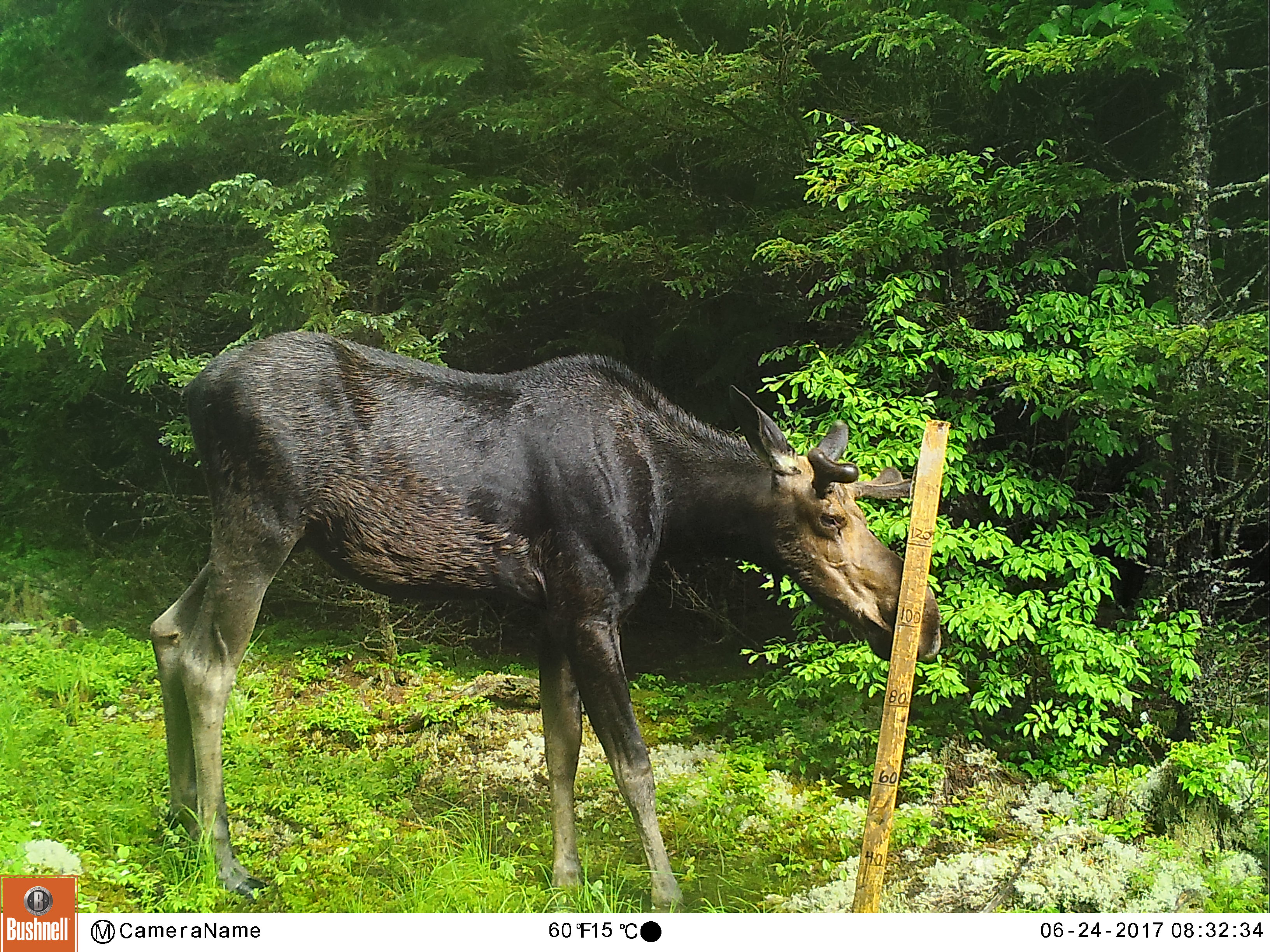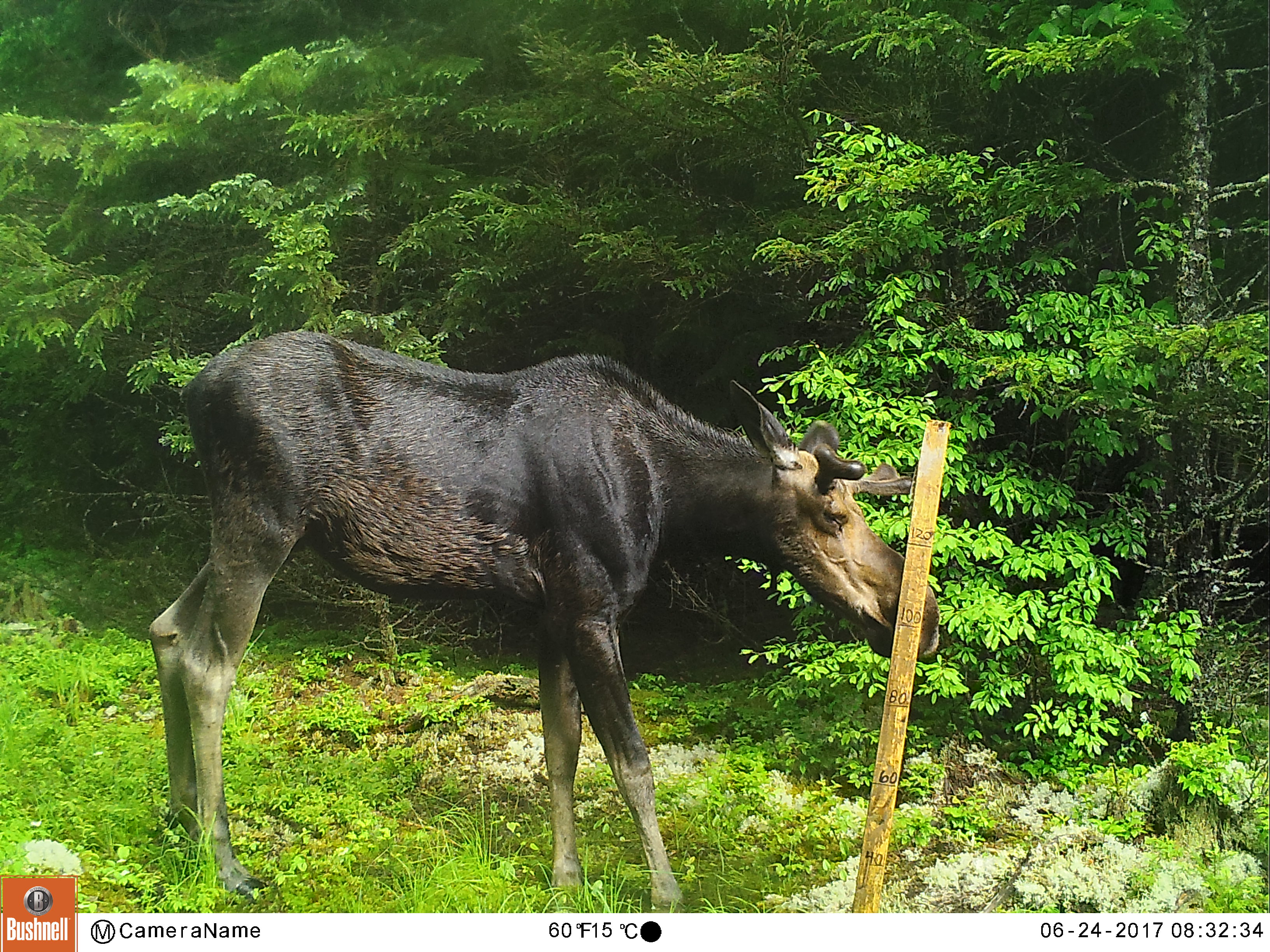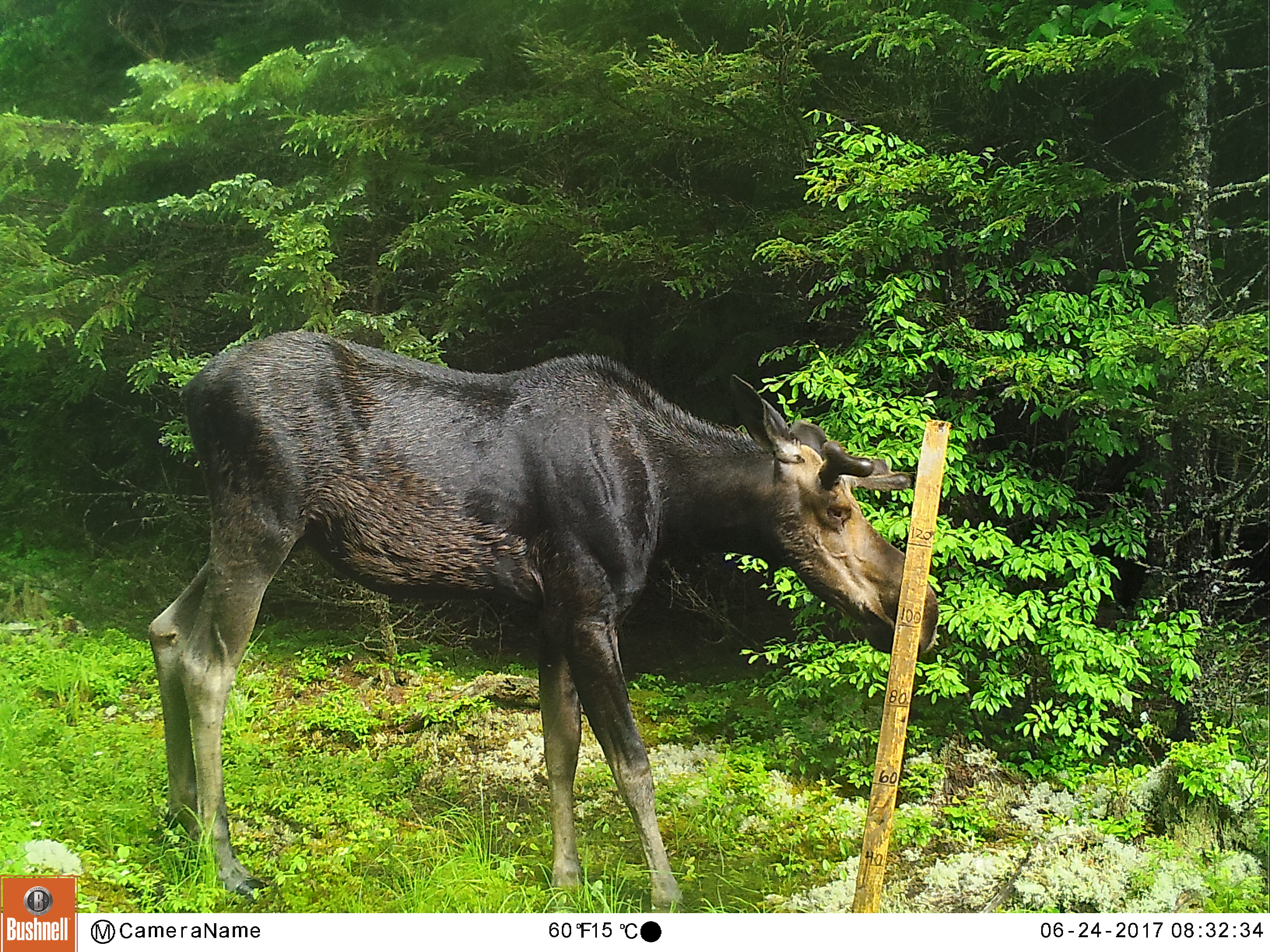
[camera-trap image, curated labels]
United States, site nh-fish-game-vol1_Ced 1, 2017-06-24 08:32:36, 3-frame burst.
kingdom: Animalia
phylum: Chordata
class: Mammalia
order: Artiodactyla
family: Cervidae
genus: Alces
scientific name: Alces alces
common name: moose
Moose (Alces alces).